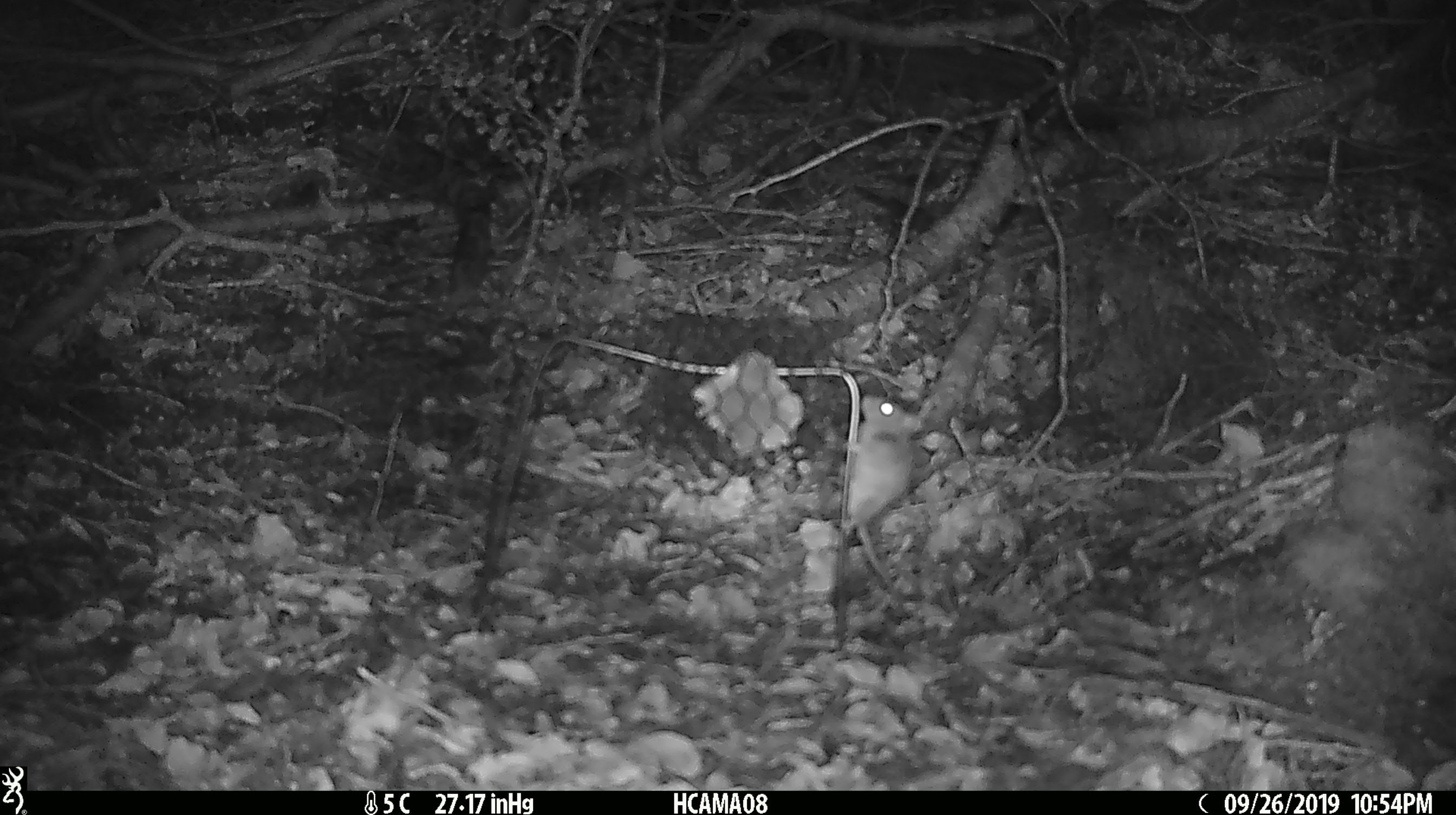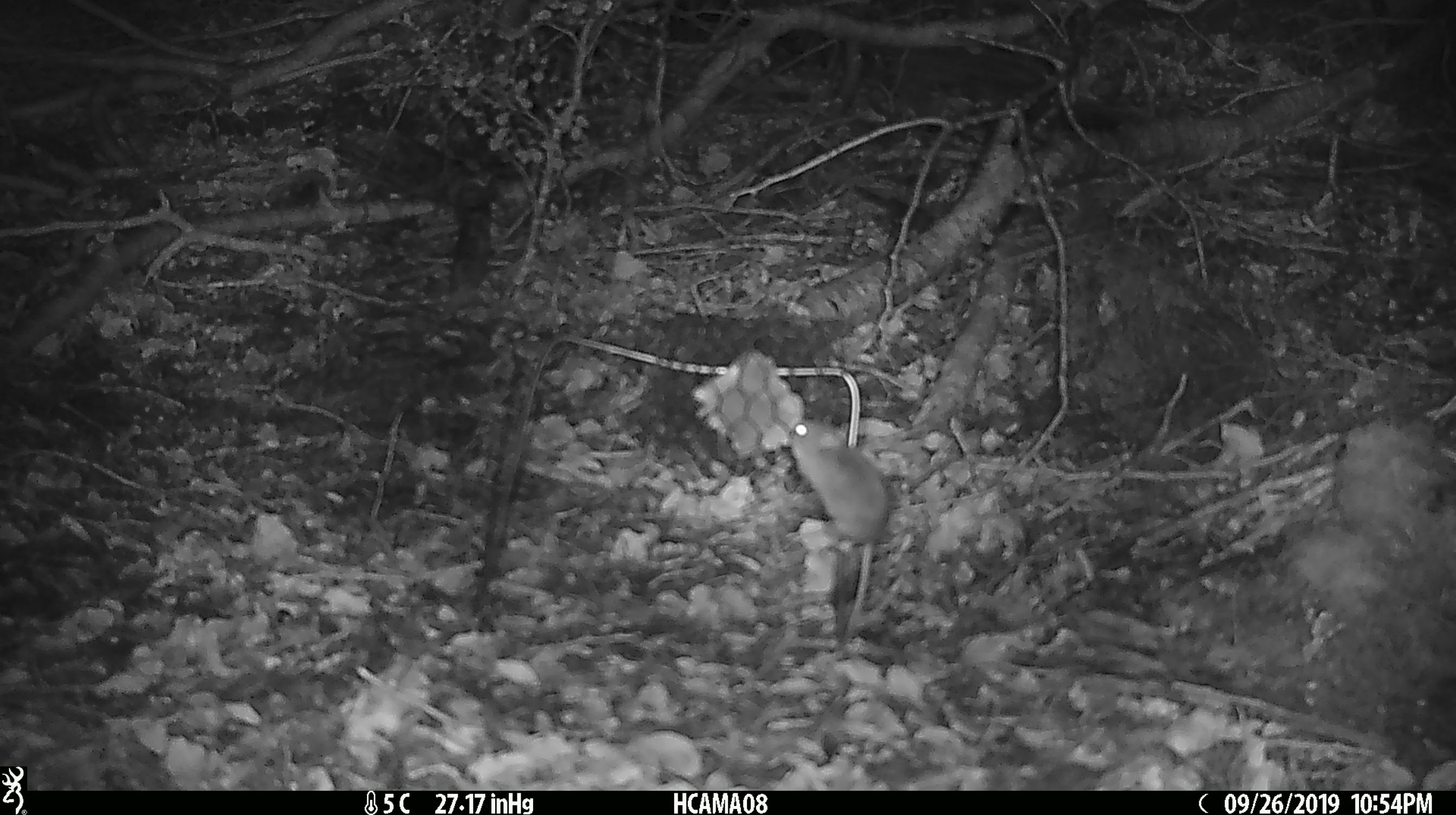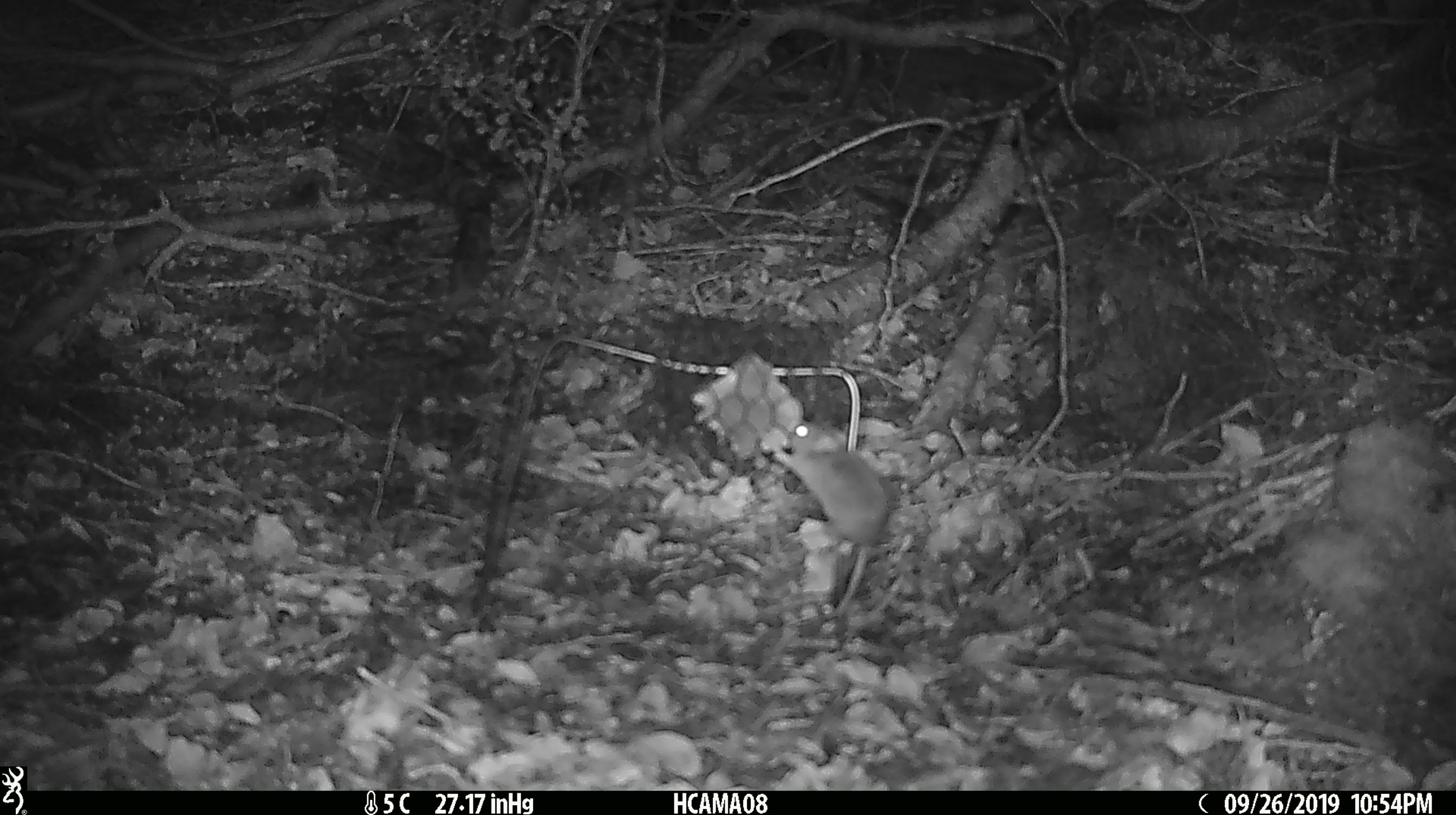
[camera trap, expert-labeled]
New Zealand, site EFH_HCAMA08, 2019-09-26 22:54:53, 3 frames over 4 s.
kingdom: Animalia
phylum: Chordata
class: Mammalia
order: Rodentia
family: Muridae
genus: Mus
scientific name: Mus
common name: mouse